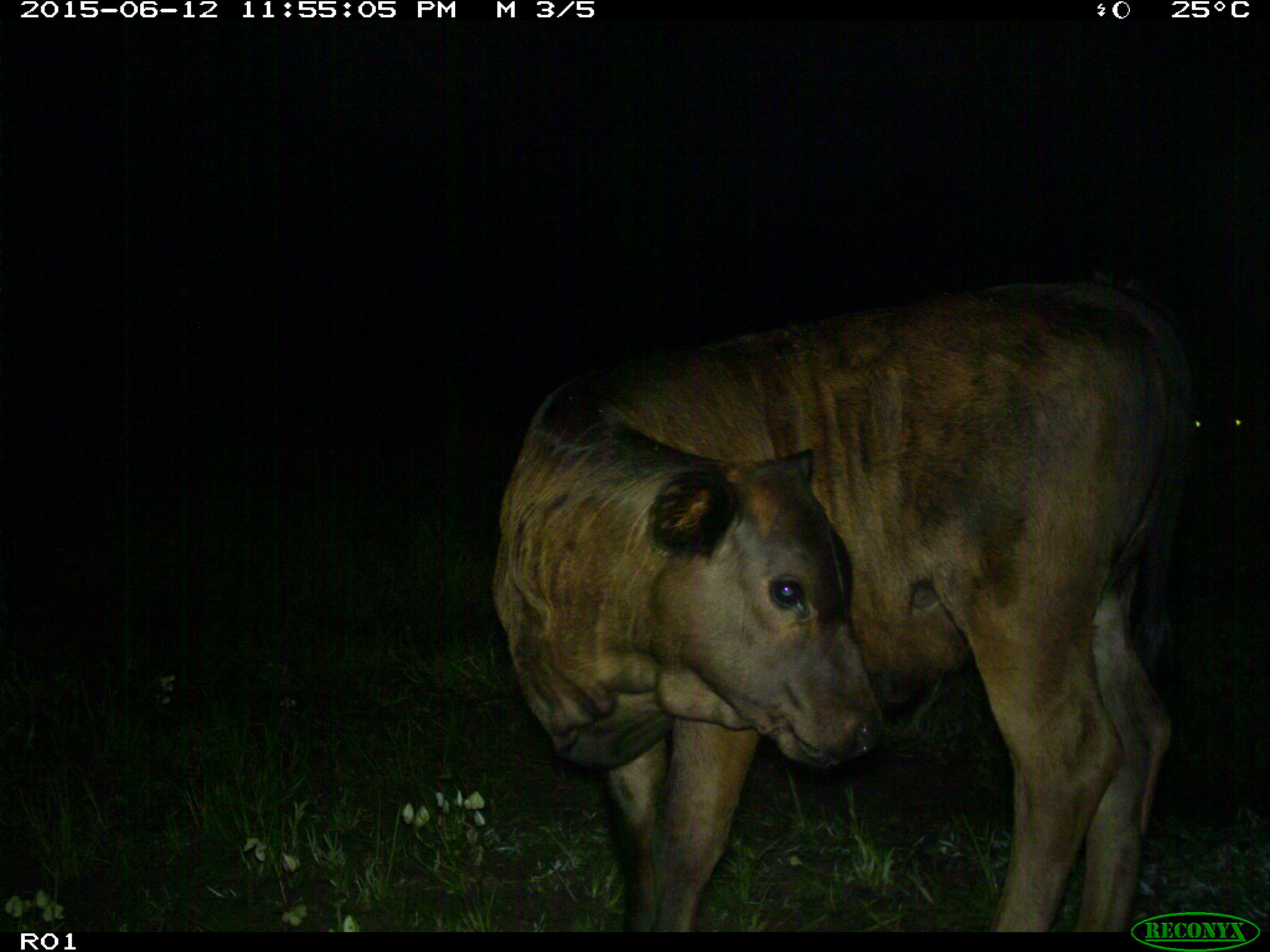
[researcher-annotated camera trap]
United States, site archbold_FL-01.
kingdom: Animalia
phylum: Chordata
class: Mammalia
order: Artiodactyla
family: Bovidae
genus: Bos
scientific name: Bos taurus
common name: domestic cow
Bos taurus (domestic cow).